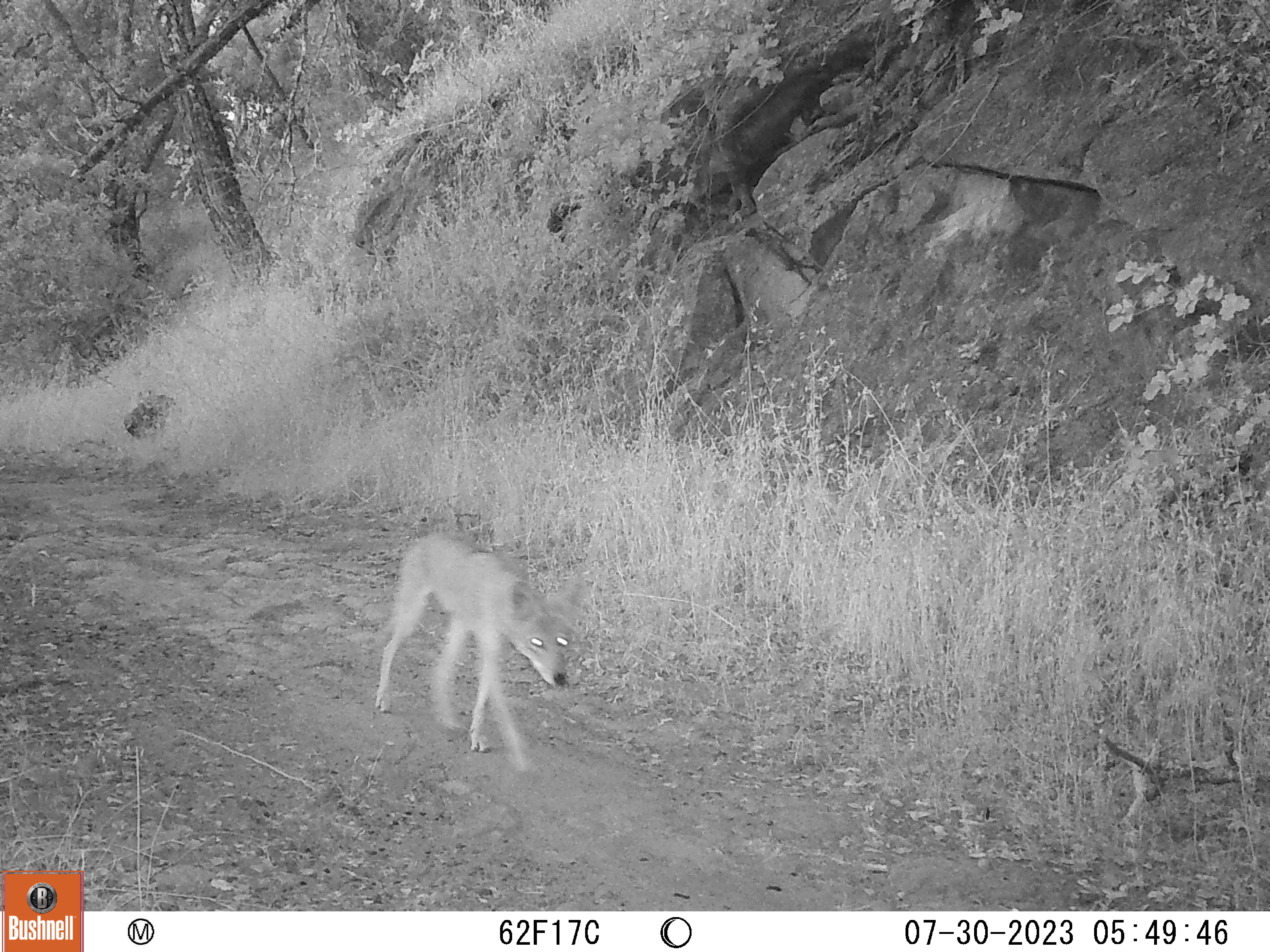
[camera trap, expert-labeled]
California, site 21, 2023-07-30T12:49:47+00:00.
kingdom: Animalia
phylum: Chordata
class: Mammalia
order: Carnivora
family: Canidae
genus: Canis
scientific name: Canis latrans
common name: coyote